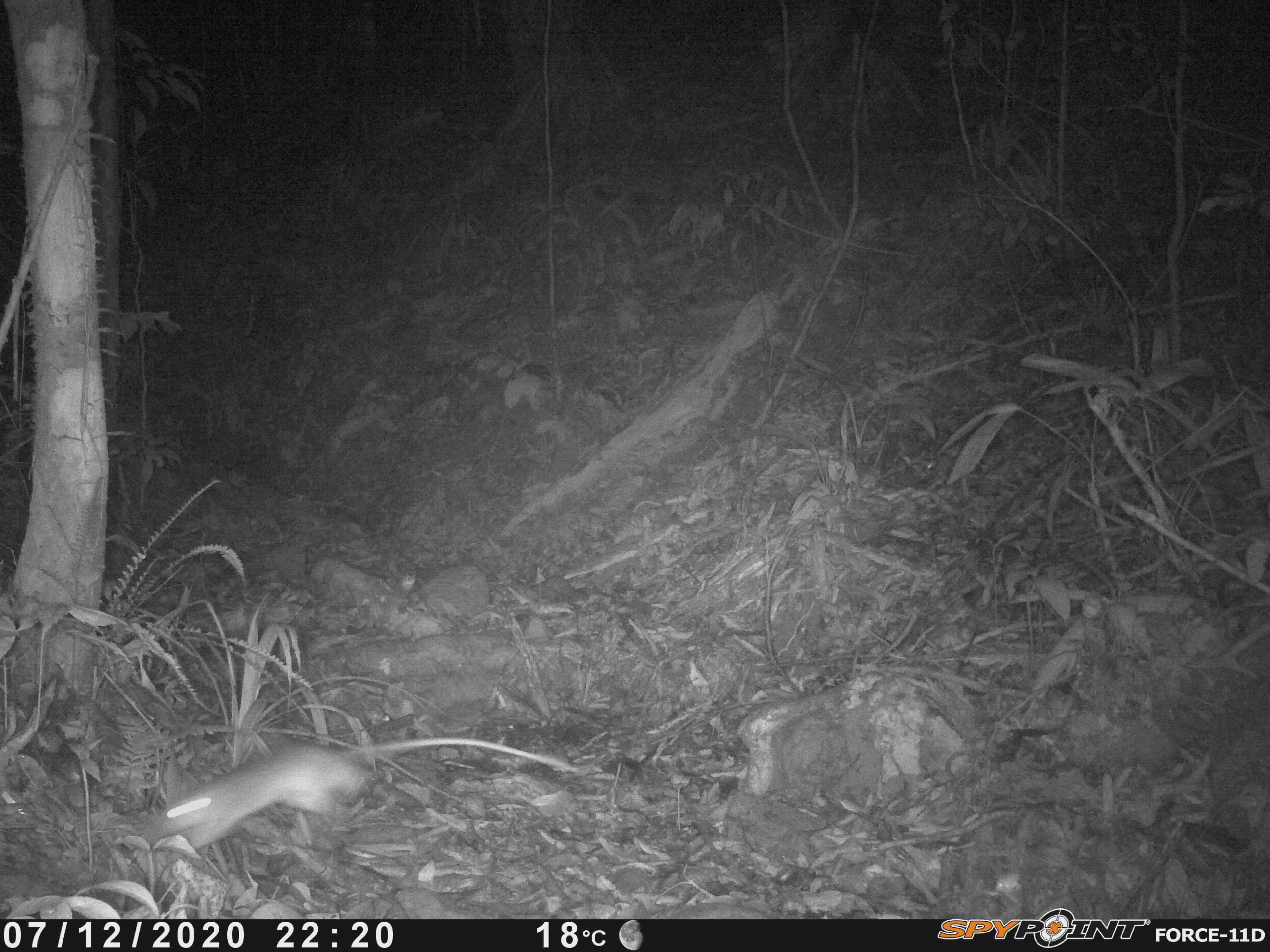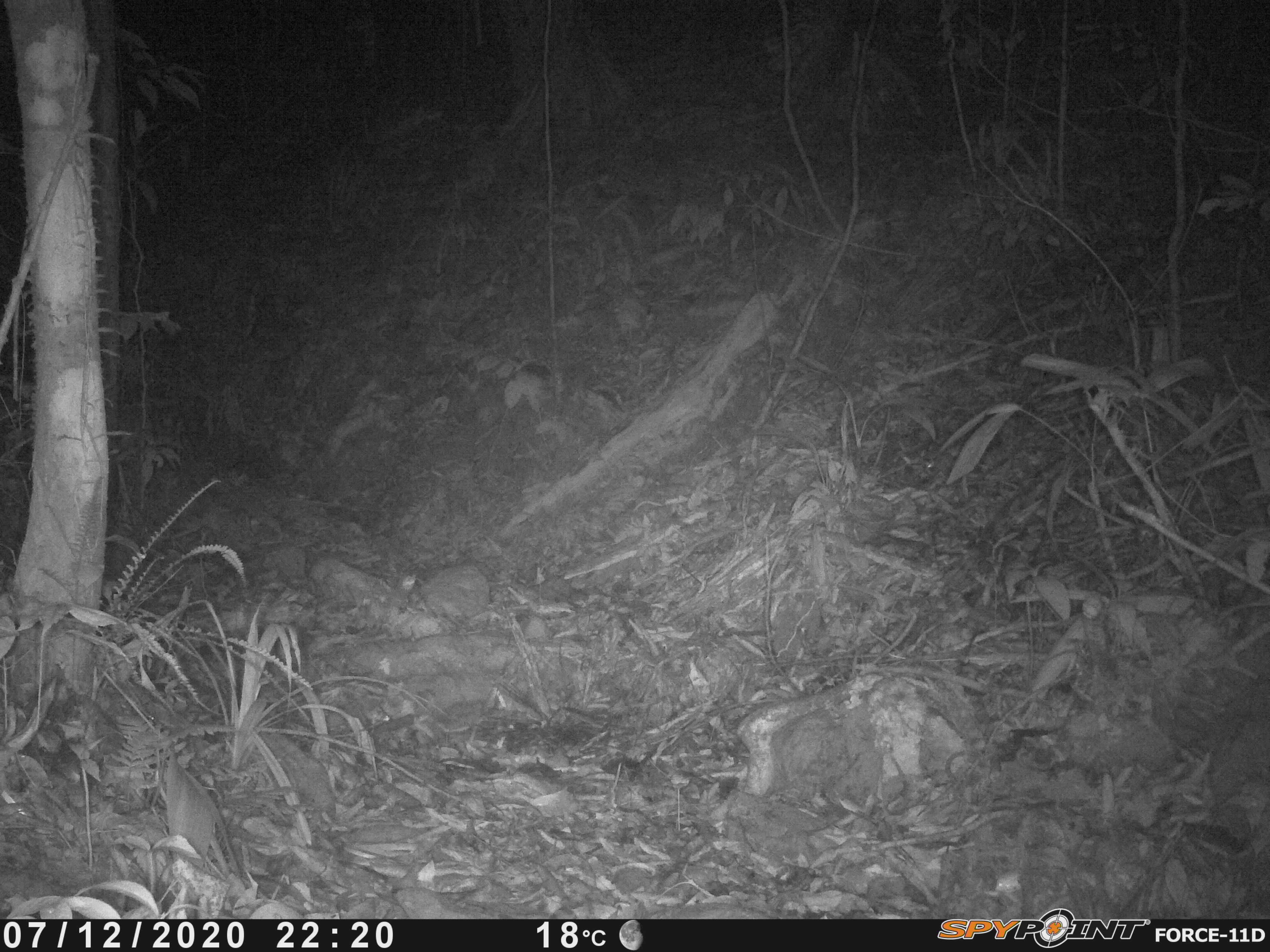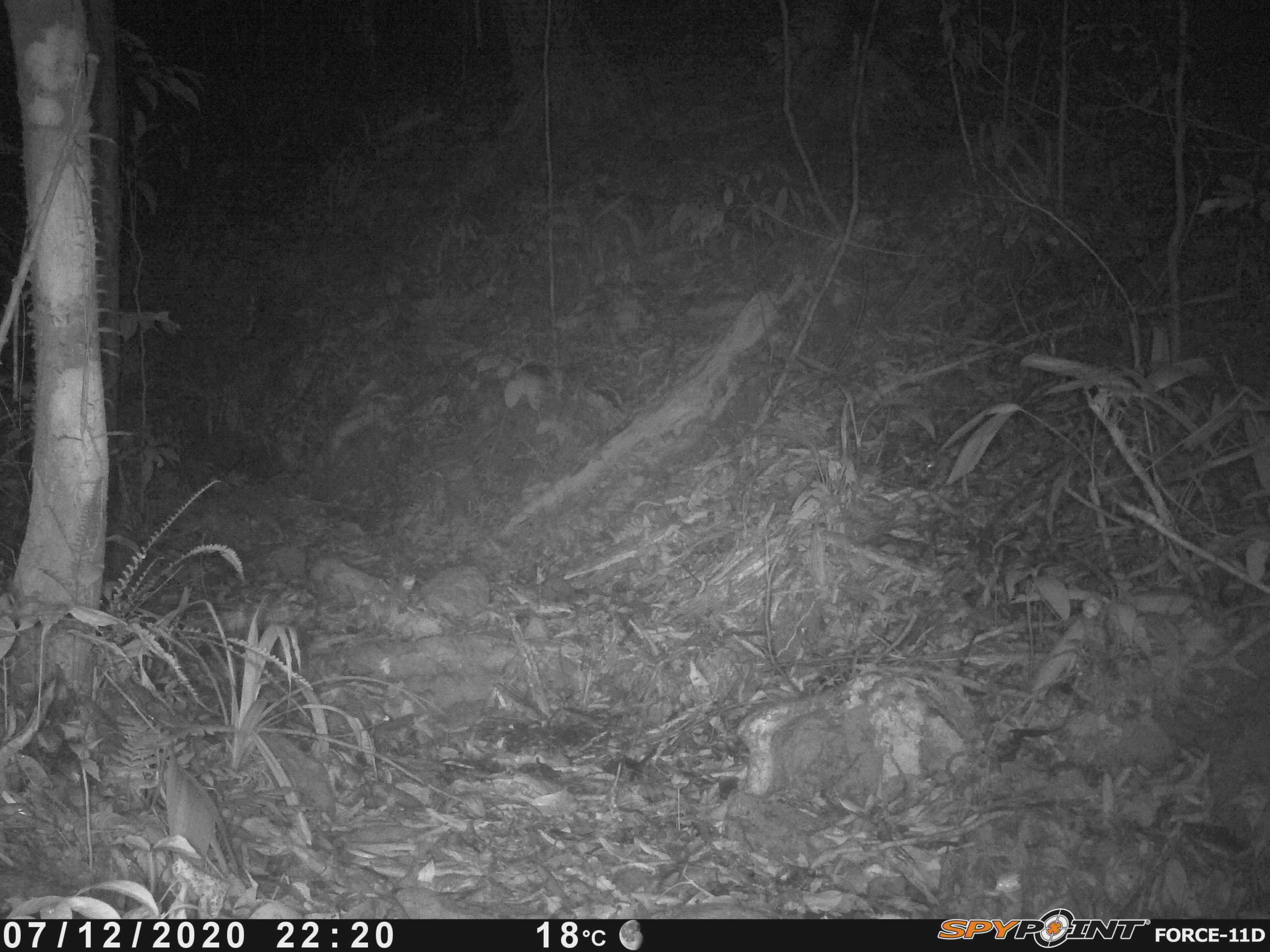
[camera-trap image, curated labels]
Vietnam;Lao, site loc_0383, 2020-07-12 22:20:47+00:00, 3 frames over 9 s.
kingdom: Animalia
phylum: Chordata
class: Mammalia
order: Rodentia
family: Muridae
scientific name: Muridae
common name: old-world mice and rats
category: unidentified murid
Unidentified murid (old-world mice and rats) (Muridae). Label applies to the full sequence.